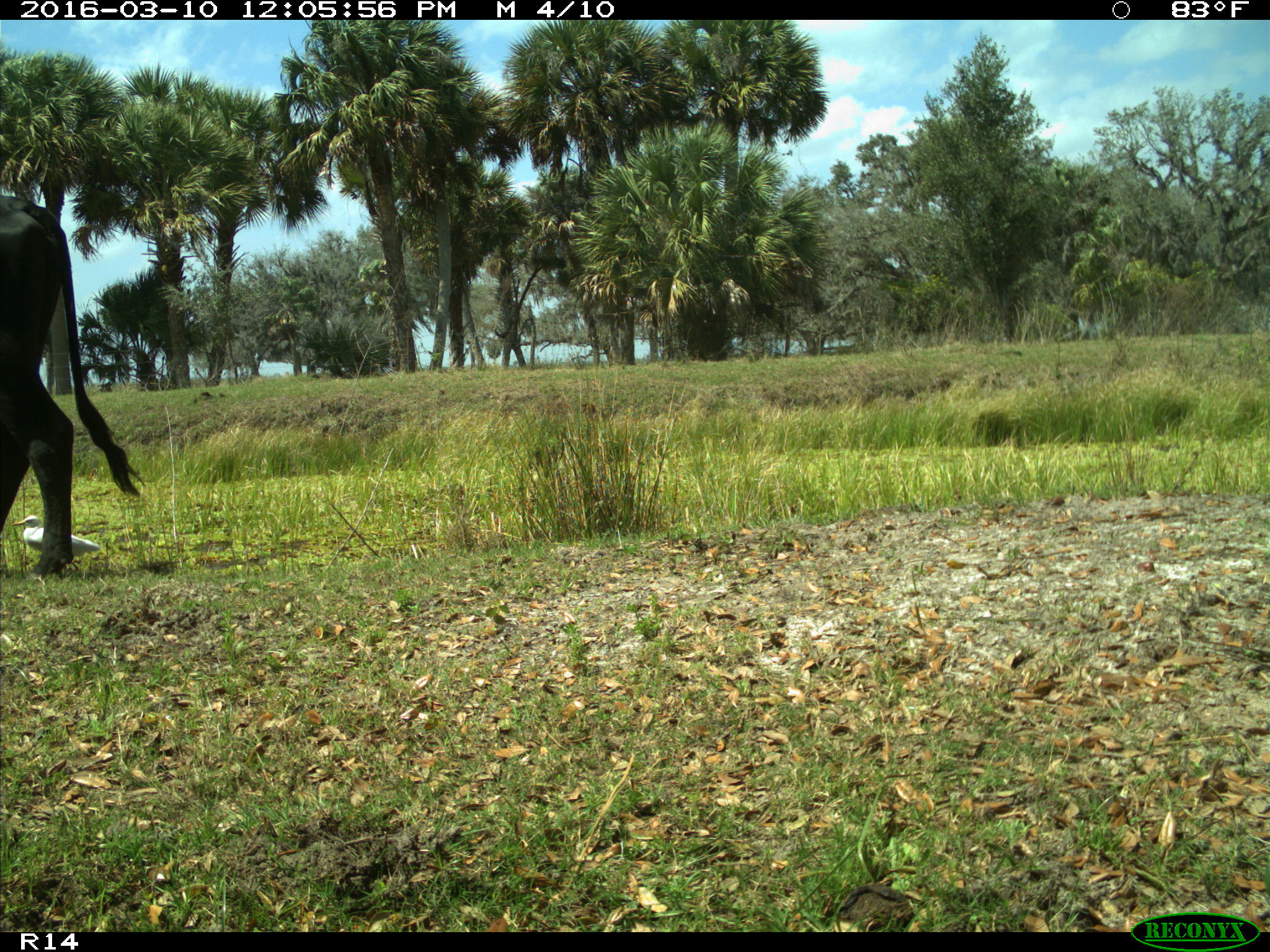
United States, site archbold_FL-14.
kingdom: Animalia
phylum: Chordata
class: Mammalia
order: Artiodactyla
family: Bovidae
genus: Bos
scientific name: Bos taurus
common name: domestic cow